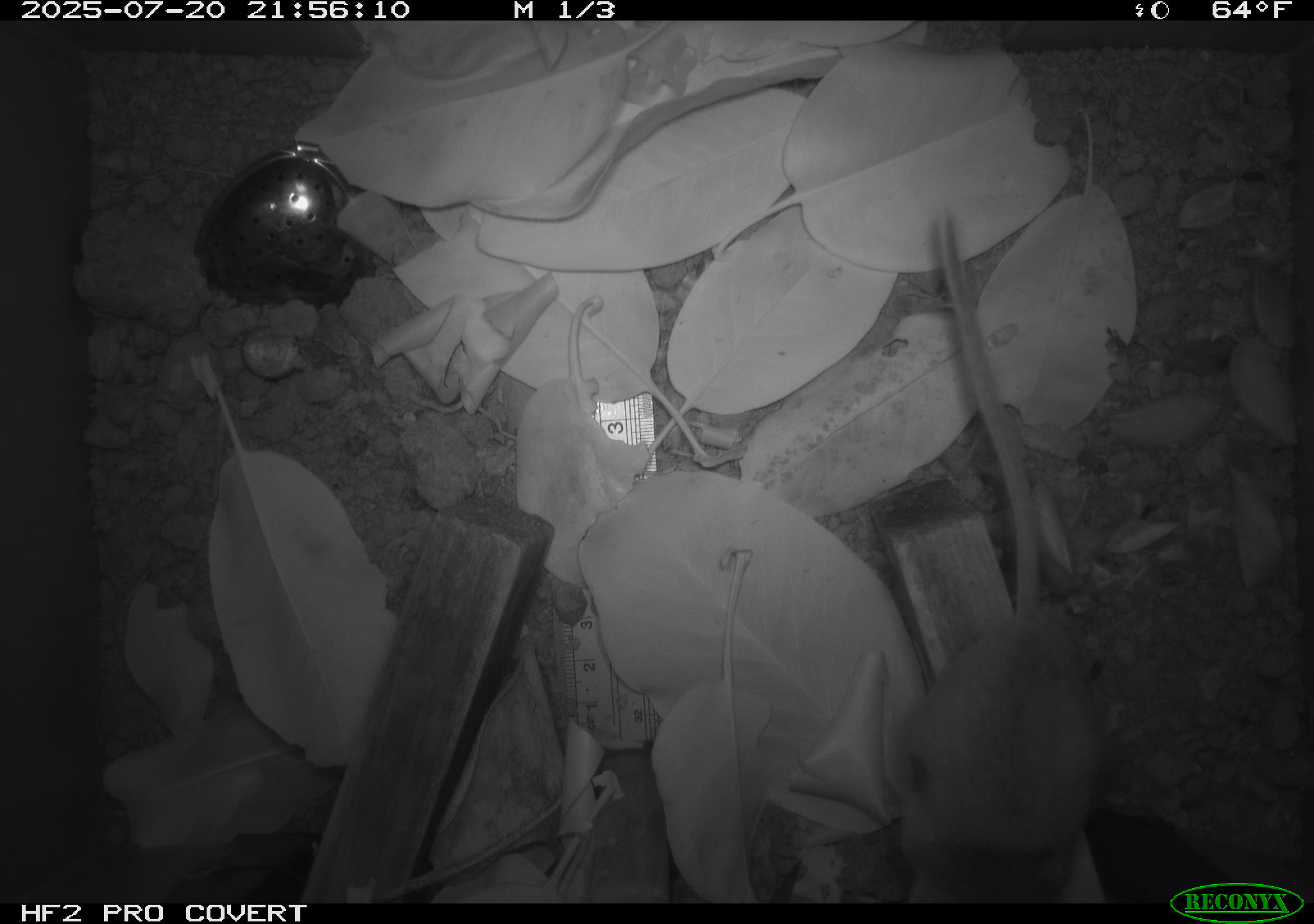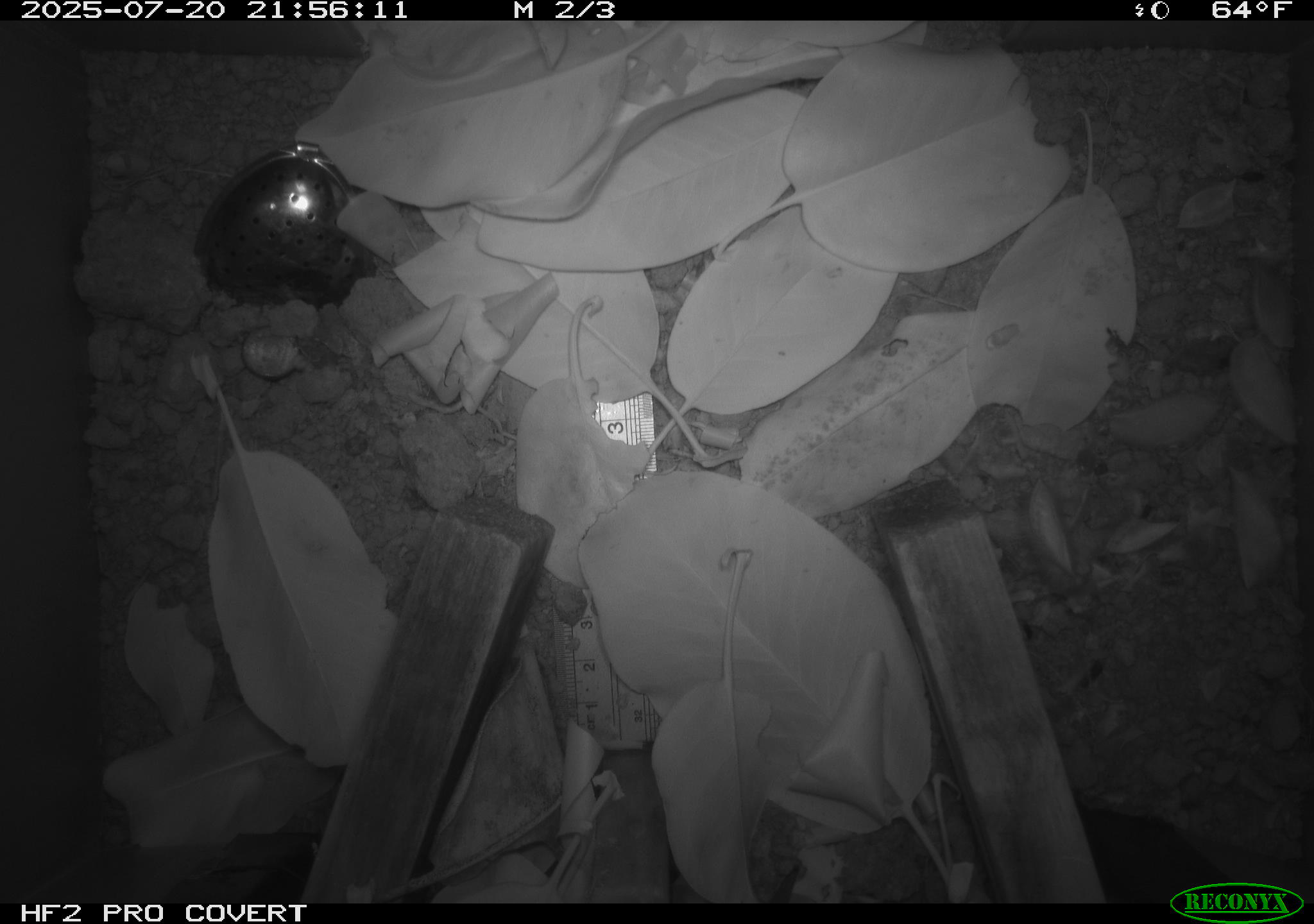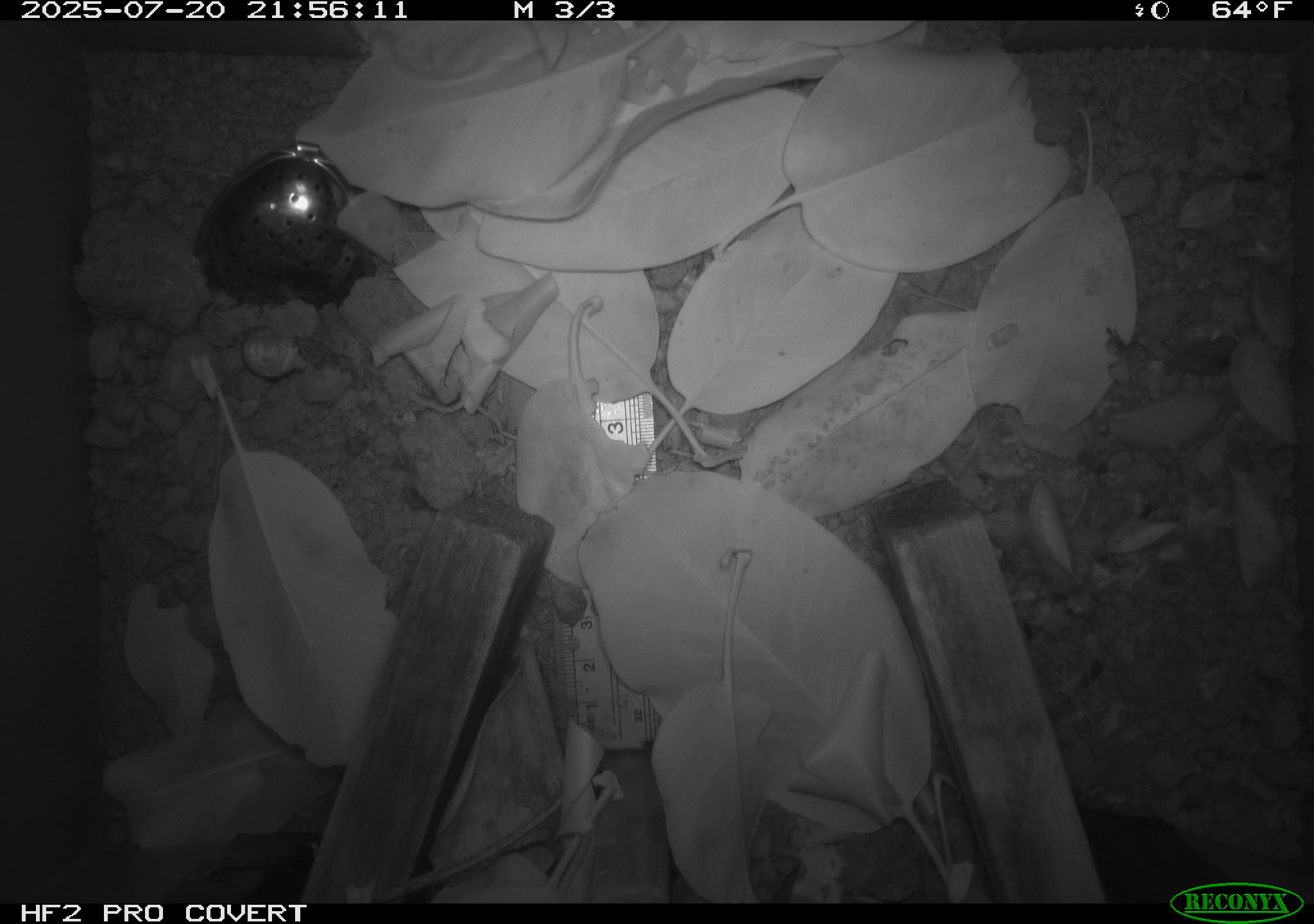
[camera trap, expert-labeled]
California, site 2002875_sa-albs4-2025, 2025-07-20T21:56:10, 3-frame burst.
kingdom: Animalia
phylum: Chordata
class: Mammalia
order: Rodentia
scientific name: Rodentia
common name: mouse species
Mouse species (Rodentia).